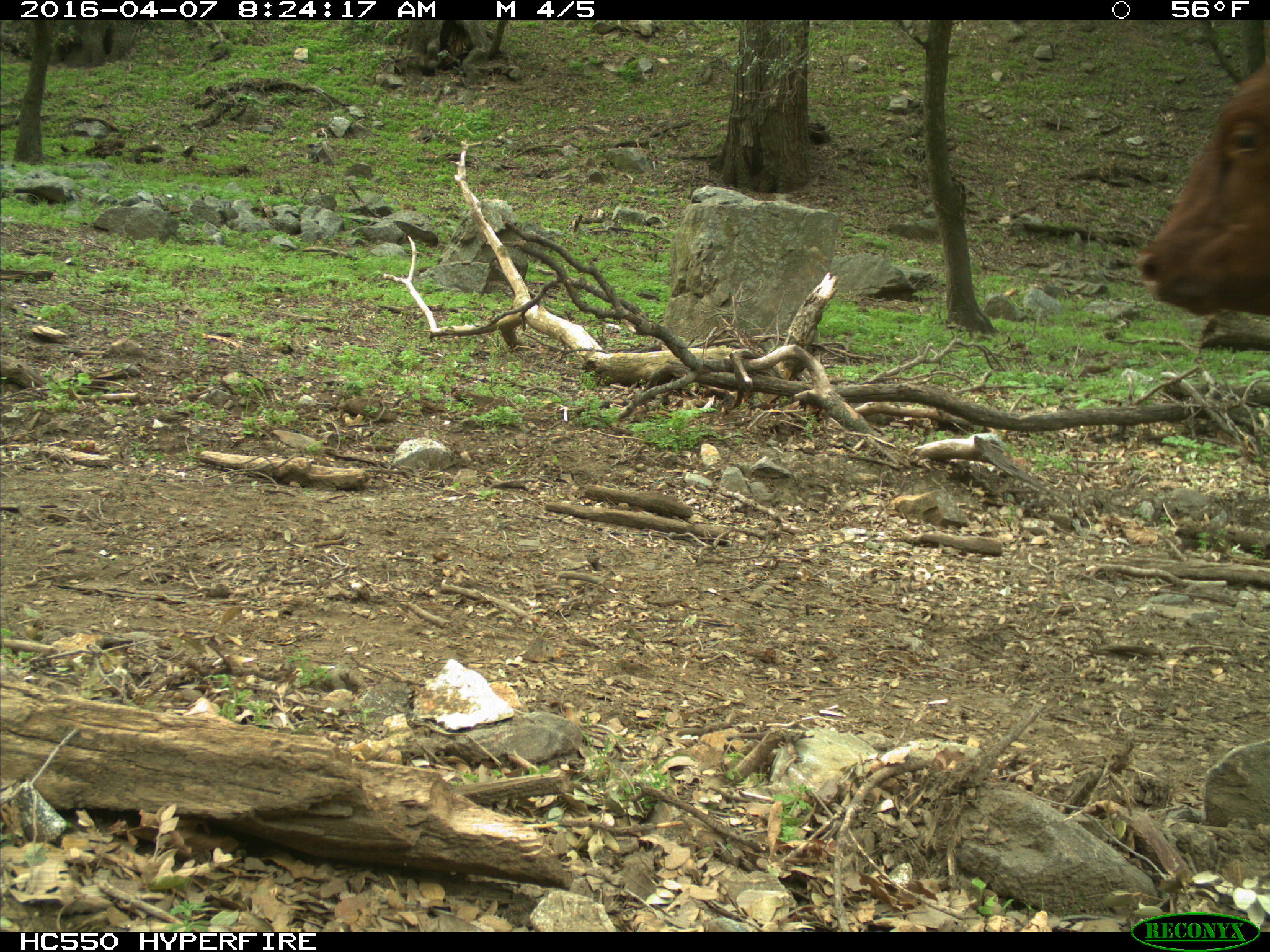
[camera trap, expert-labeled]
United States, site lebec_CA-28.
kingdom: Animalia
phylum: Chordata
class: Mammalia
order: Artiodactyla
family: Bovidae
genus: Bos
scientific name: Bos taurus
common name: domestic cow